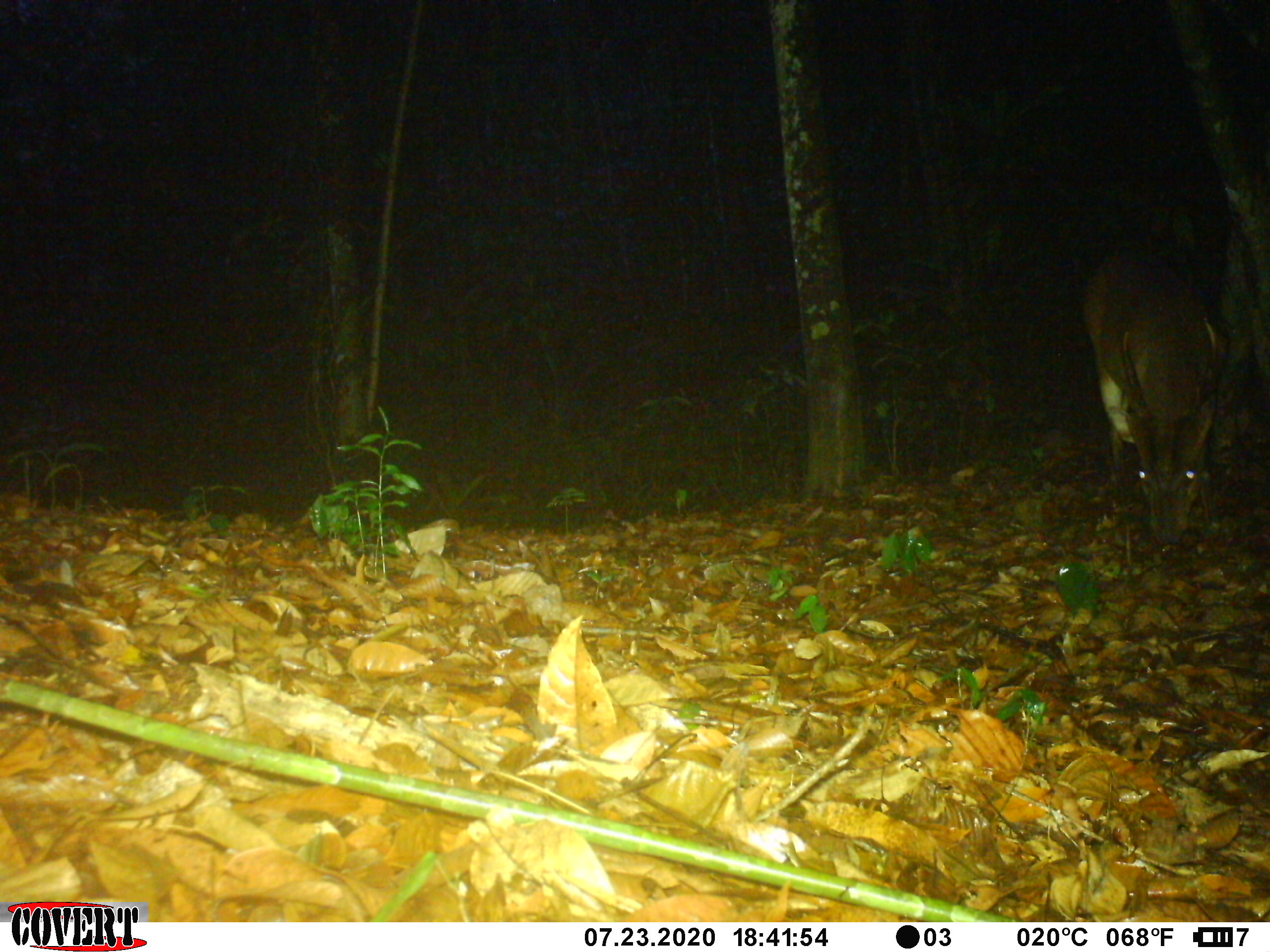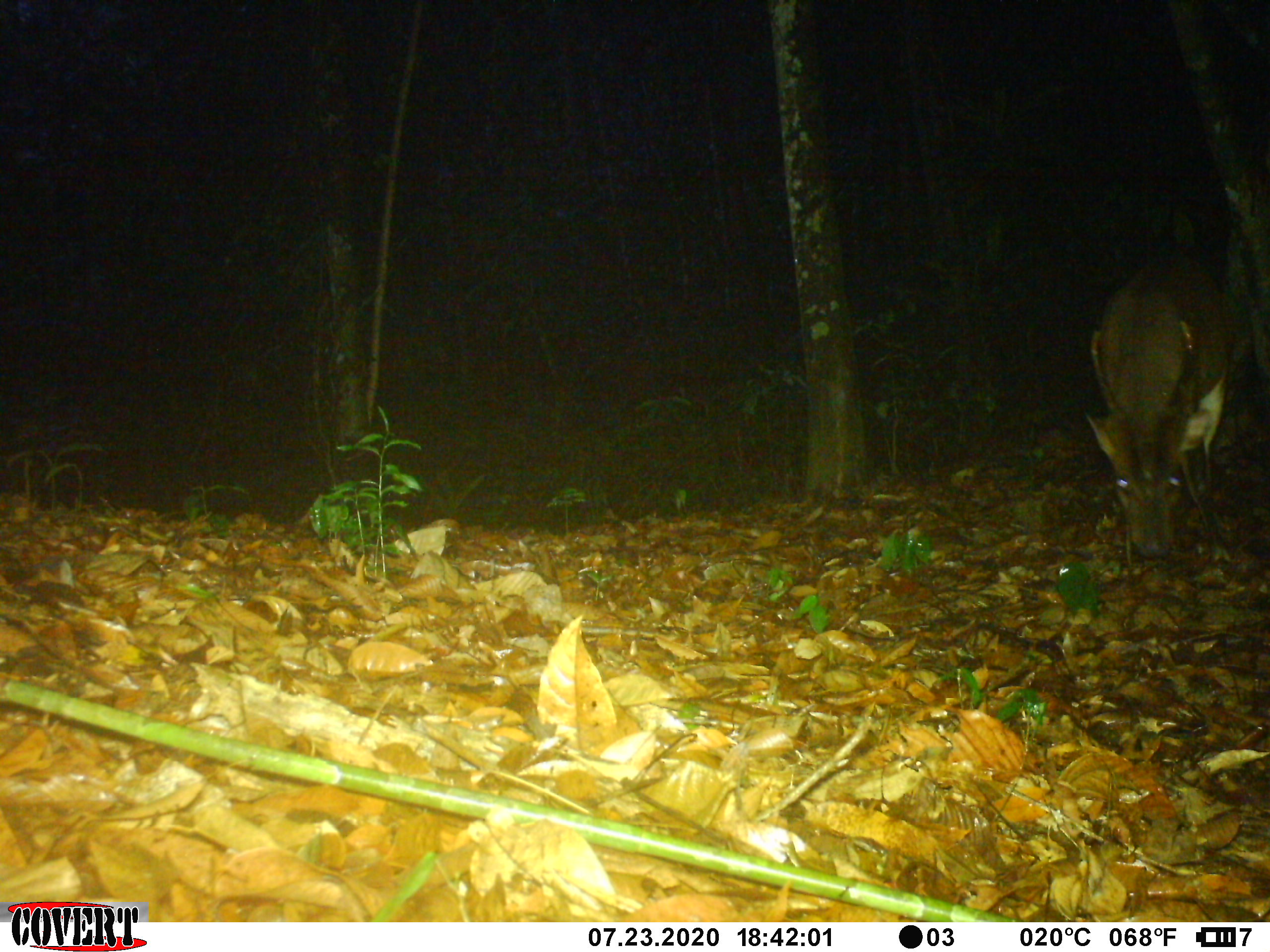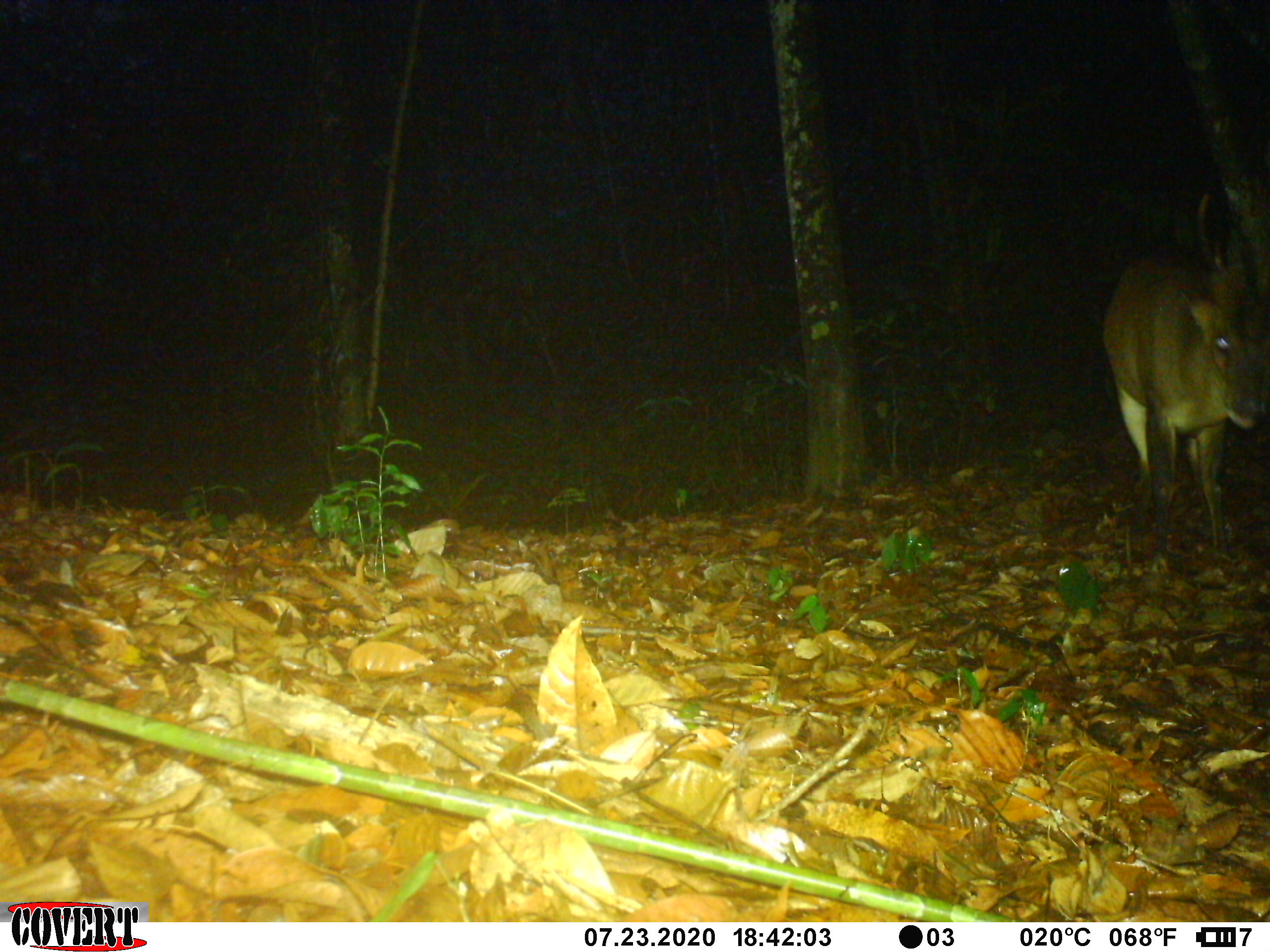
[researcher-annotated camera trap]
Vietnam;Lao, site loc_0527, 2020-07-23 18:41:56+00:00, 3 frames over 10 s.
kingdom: Animalia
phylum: Chordata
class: Mammalia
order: Artiodactyla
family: Cervidae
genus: Muntiacus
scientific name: Muntiacus vuquangensis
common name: large-antlered muntjac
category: large antlered muntjac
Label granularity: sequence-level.